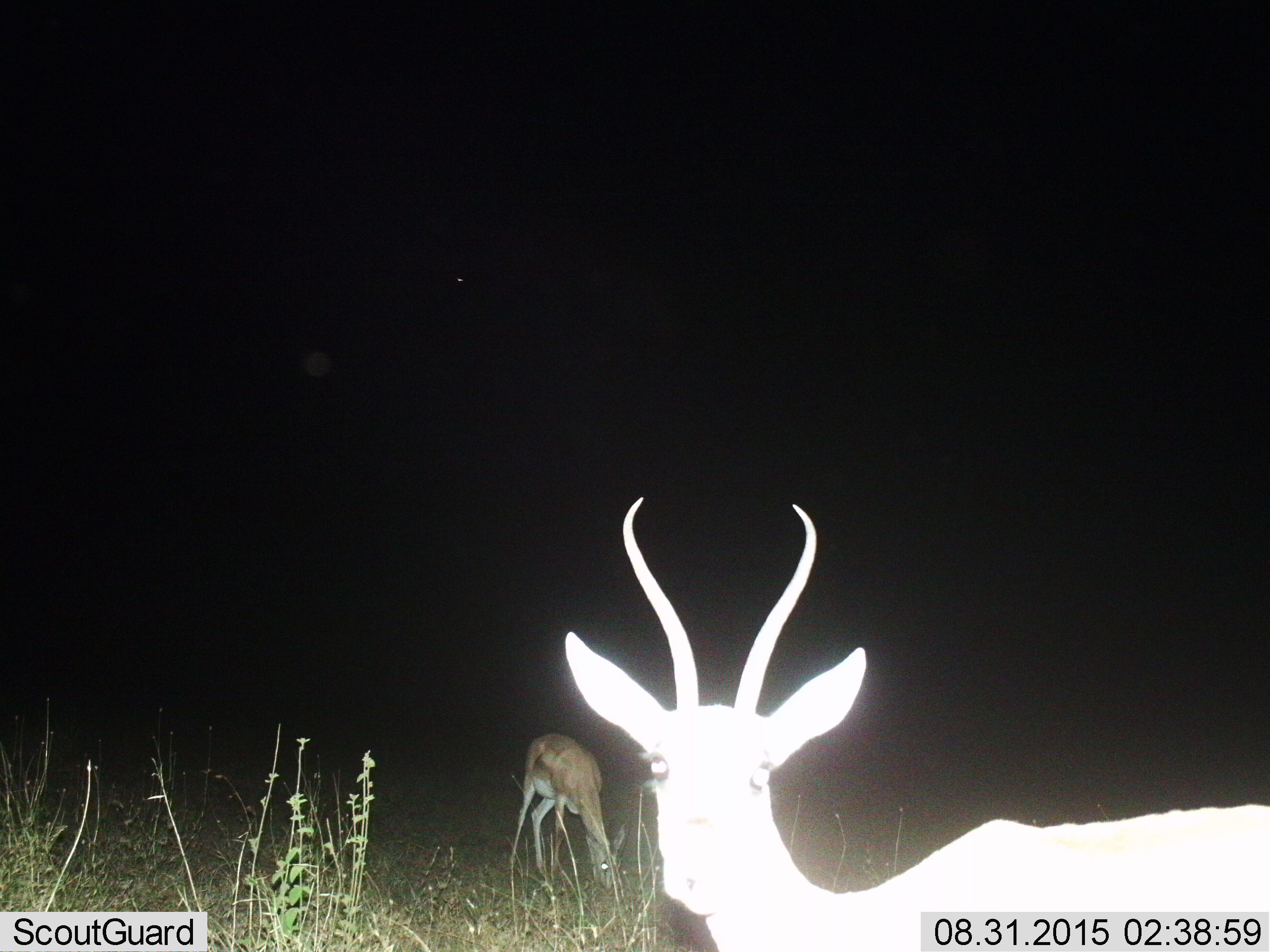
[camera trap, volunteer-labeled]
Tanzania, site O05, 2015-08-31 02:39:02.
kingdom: Animalia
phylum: Chordata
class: Mammalia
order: Artiodactyla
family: Bovidae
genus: Nanger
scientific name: Nanger granti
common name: grant's gazelle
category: gazellegrants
Gazellegrants (grant's gazelle) (Nanger granti), count 2. Behavior (volunteer vote fractions): standing 83%, resting 0%, moving 17%, interacting 0%. Young present (vote fraction): 0%. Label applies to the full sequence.